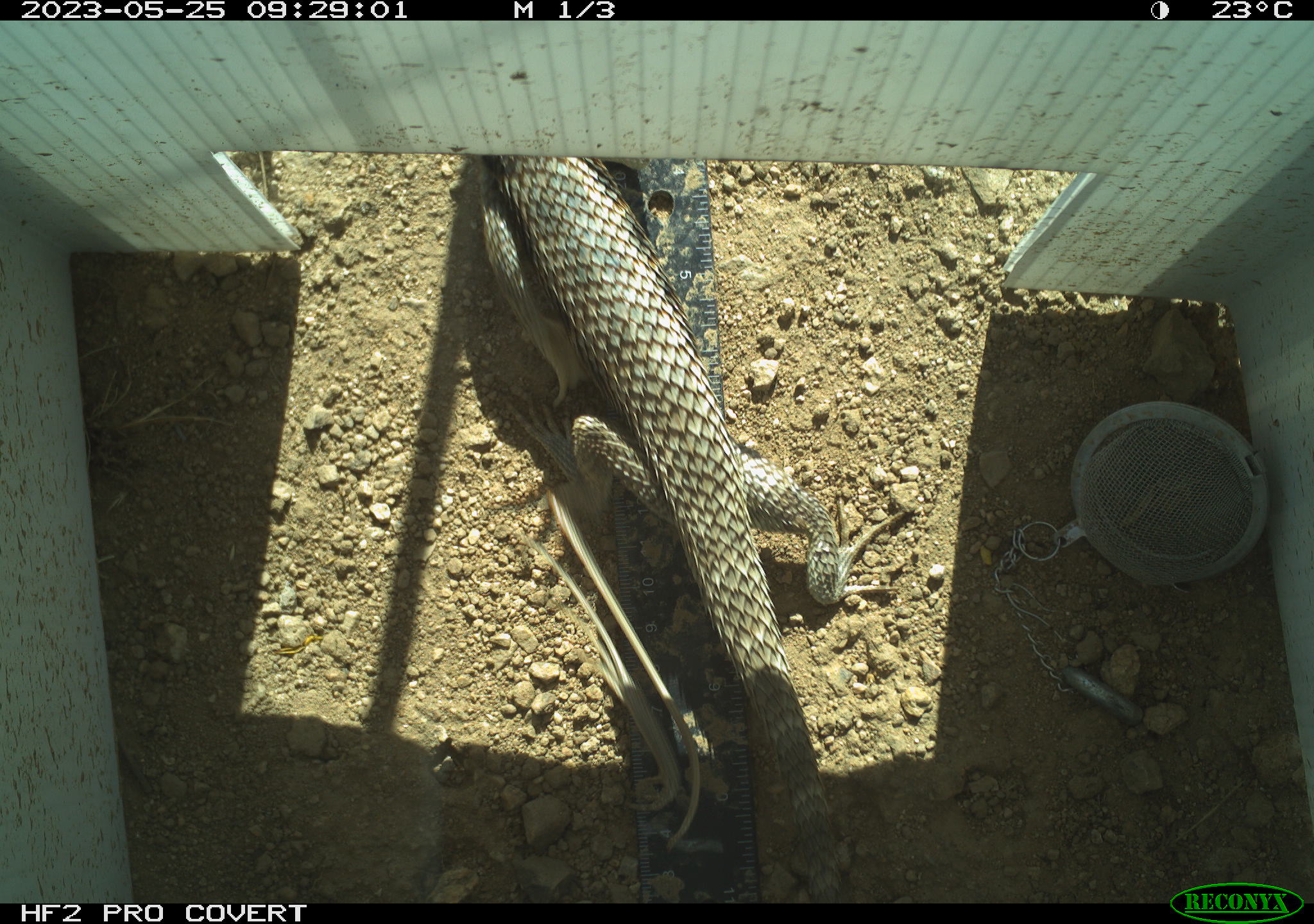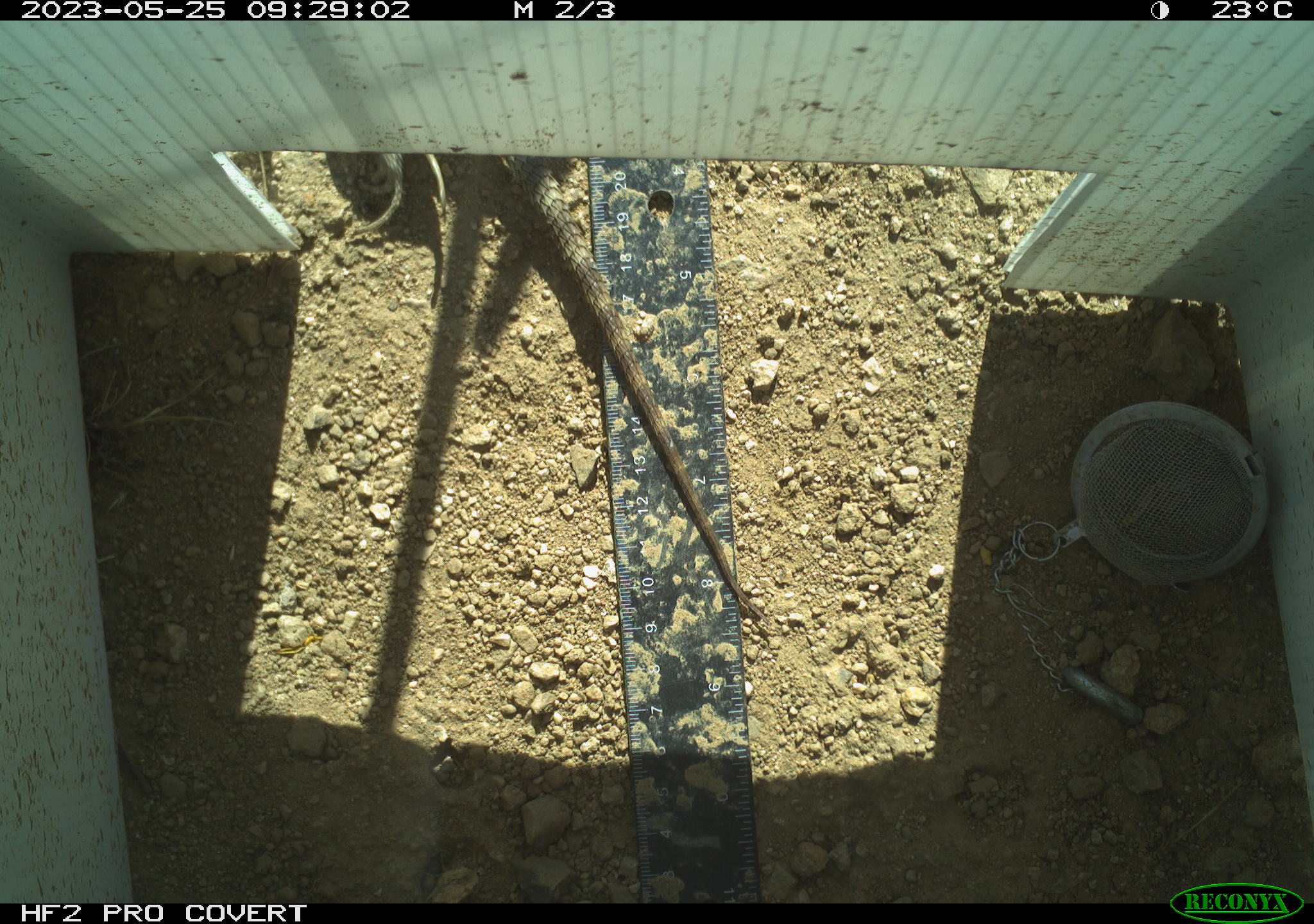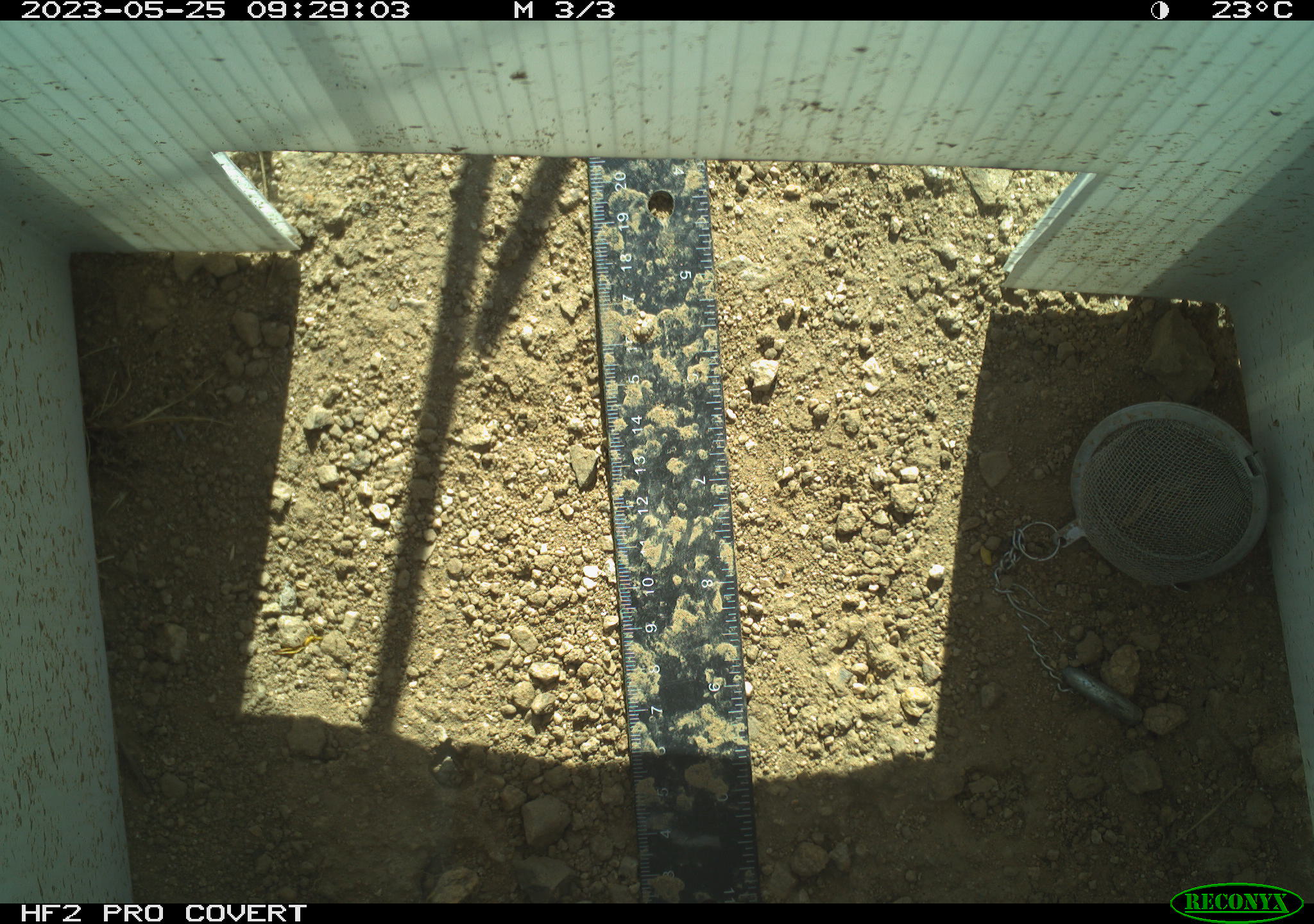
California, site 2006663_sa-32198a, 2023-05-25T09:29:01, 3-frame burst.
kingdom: Animalia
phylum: Chordata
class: Reptilia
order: Squamata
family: Phrynosomatidae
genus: Sceloporus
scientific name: Sceloporus uniformis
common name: yellow-backed spiny lizard